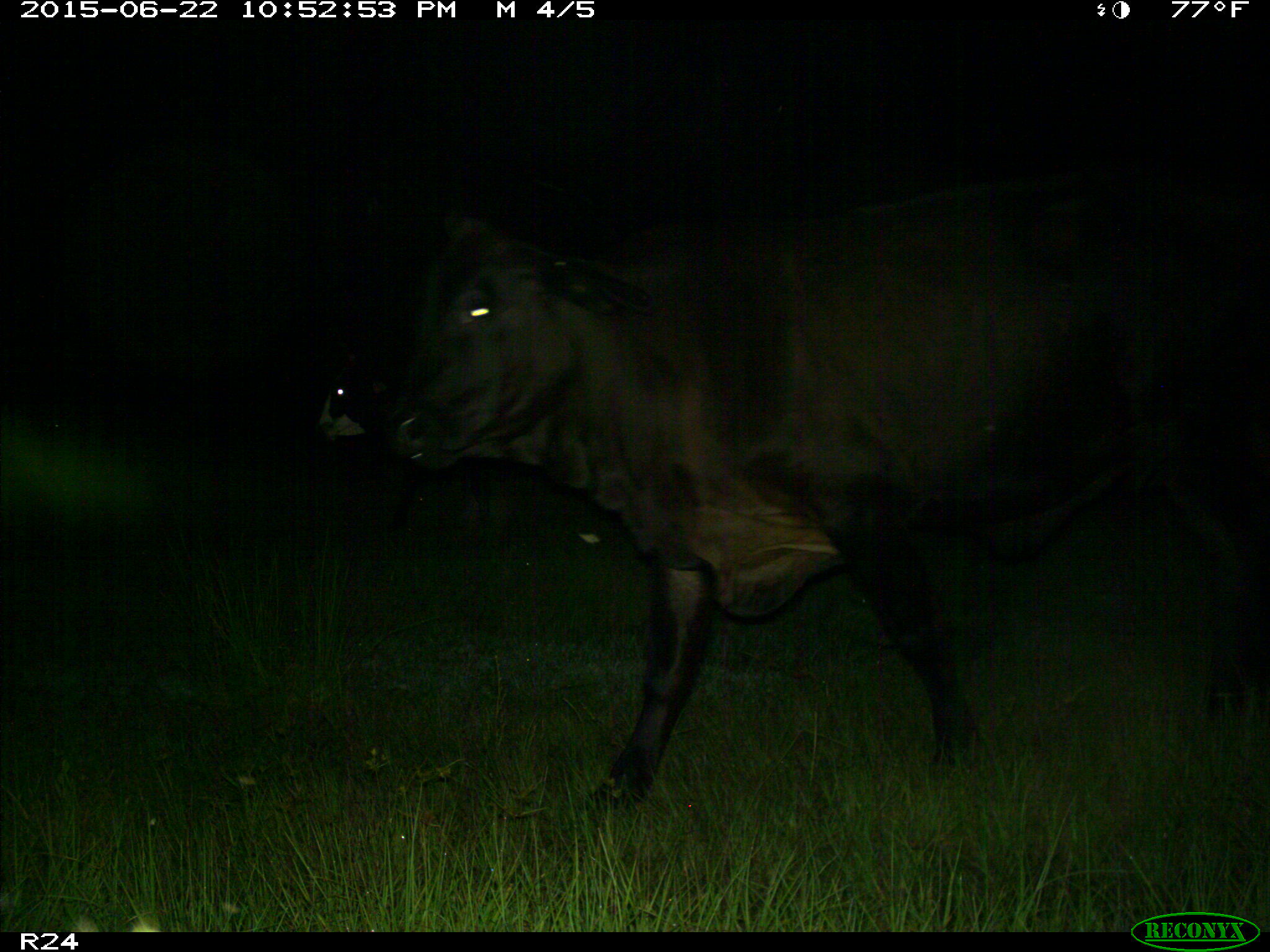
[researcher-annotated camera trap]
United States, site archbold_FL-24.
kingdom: Animalia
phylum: Chordata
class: Mammalia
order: Artiodactyla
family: Bovidae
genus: Bos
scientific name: Bos taurus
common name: domestic cow